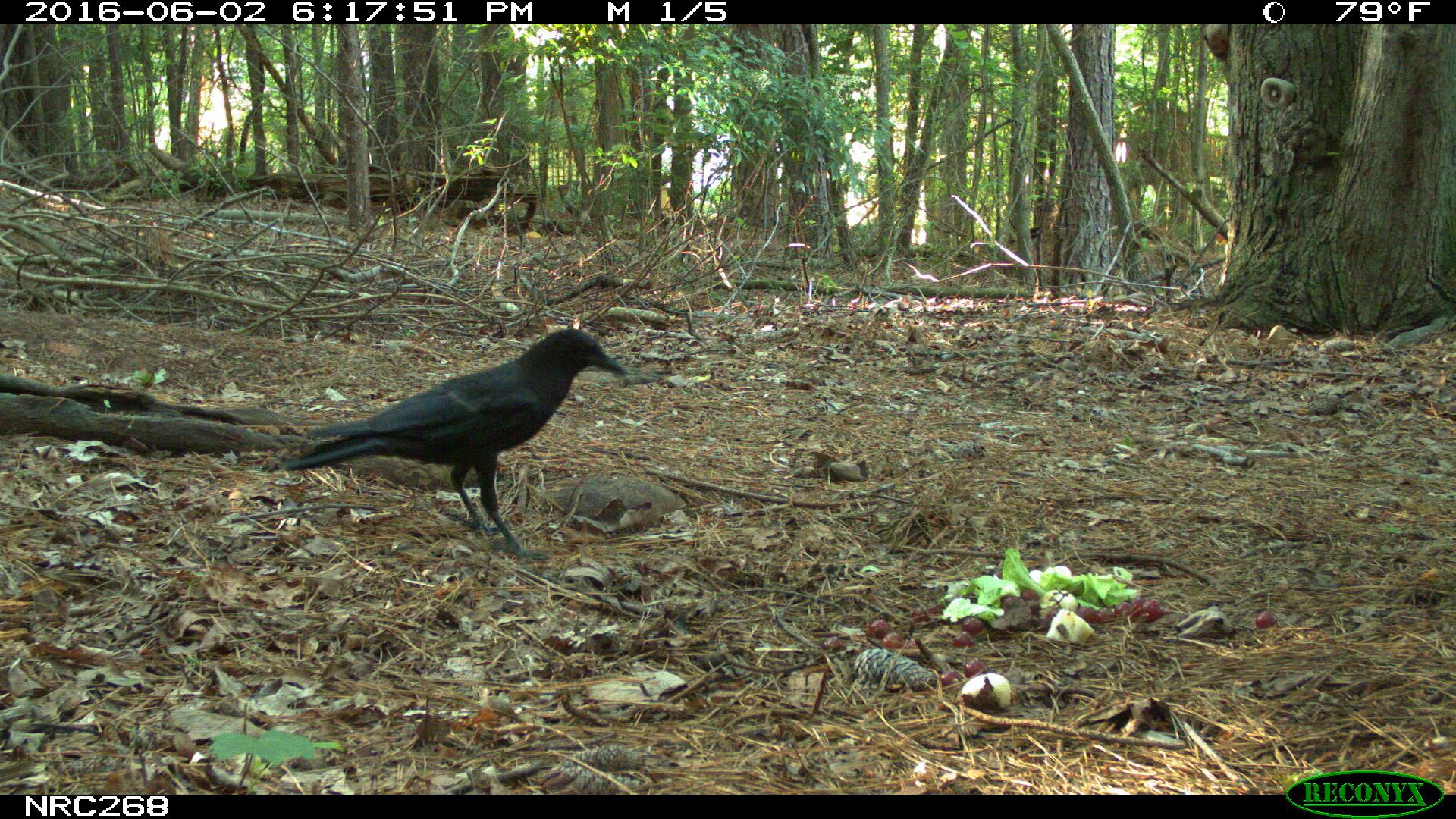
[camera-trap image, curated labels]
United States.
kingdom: Animalia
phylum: Chordata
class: Aves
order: Passeriformes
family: Corvidae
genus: Corvus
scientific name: Corvus brachyrhynchos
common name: american crow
American Crow (Corvus brachyrhynchos).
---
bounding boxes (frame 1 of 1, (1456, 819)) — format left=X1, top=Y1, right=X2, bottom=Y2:
American Crow: left=282, top=314, right=634, bottom=553